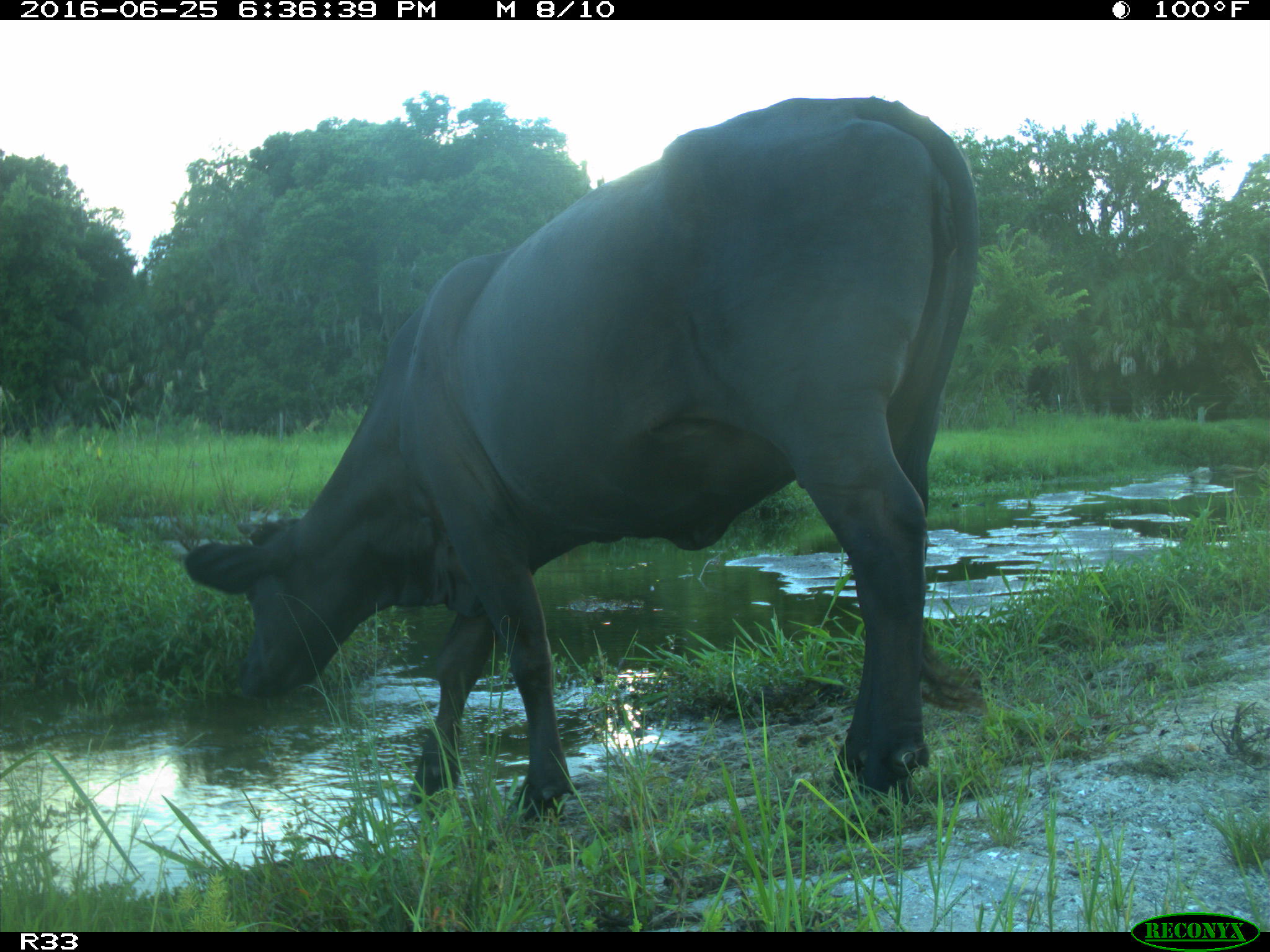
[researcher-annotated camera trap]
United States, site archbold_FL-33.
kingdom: Animalia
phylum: Chordata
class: Mammalia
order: Artiodactyla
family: Bovidae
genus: Bos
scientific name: Bos taurus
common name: domestic cow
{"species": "Bos taurus (domestic cow)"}